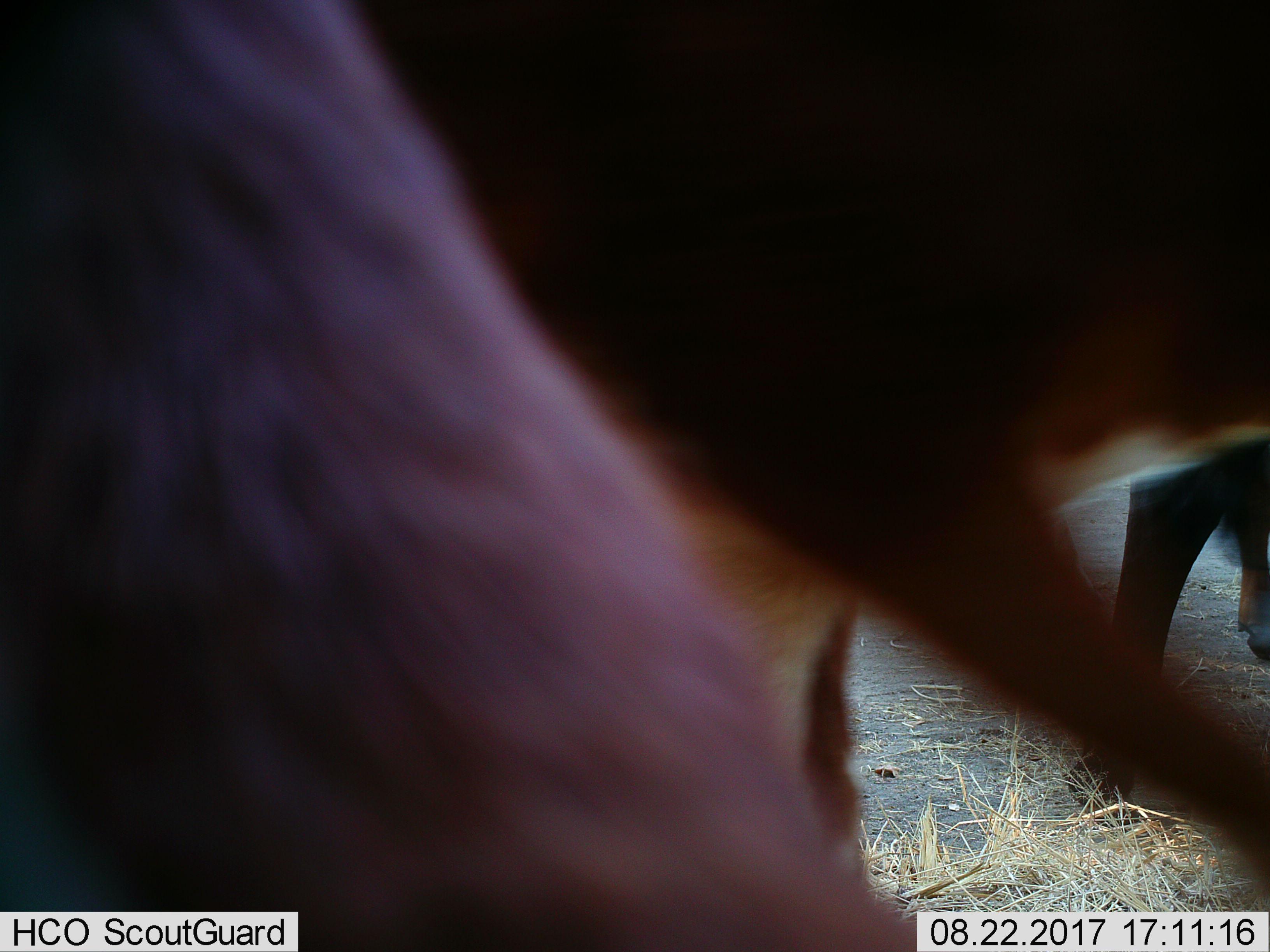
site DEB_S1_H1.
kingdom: Animalia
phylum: Chordata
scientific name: Vertebrata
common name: domestic animal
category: domesticanimal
Domesticanimal (domestic animal) (Vertebrata), count 2. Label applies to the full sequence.